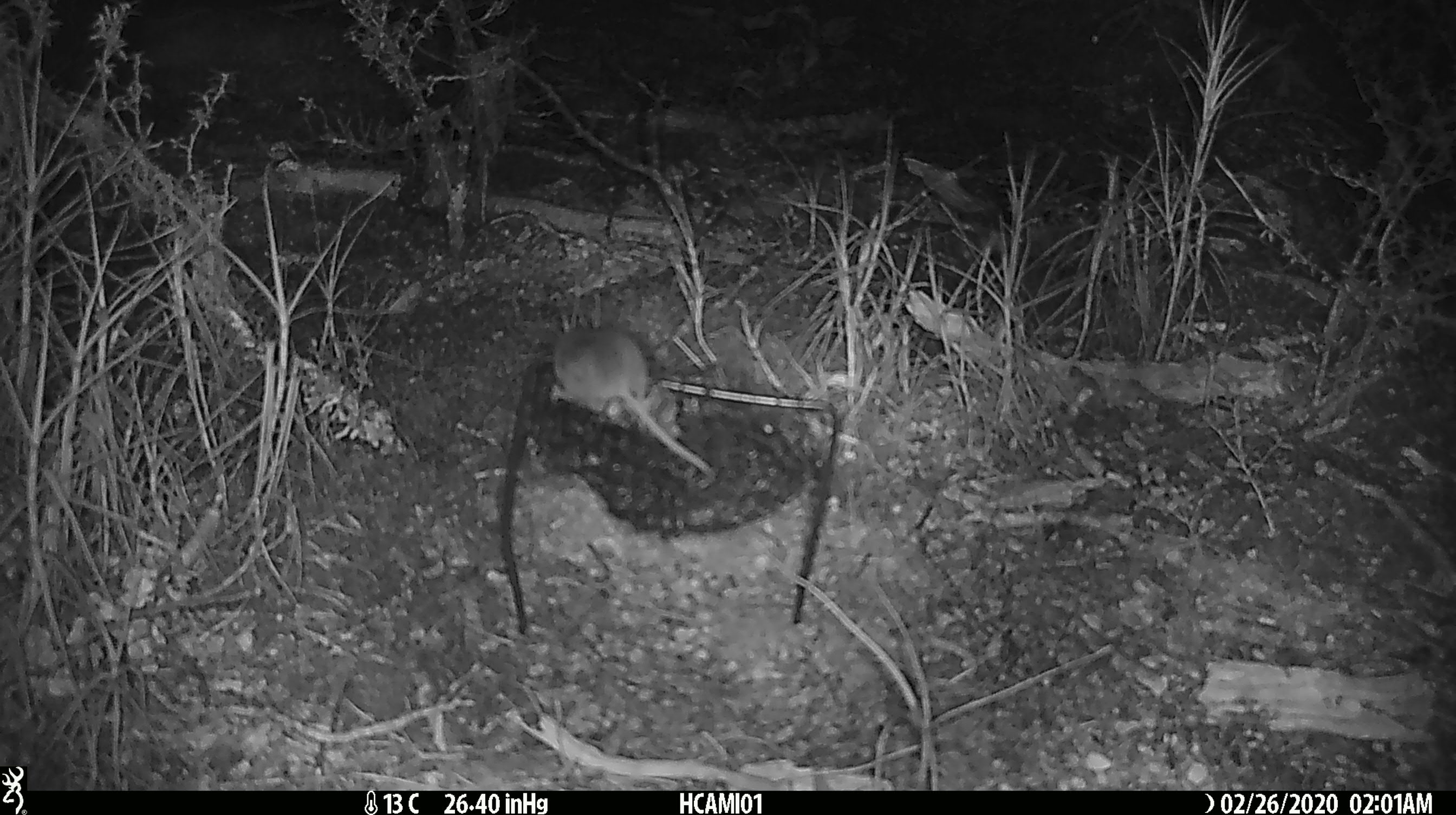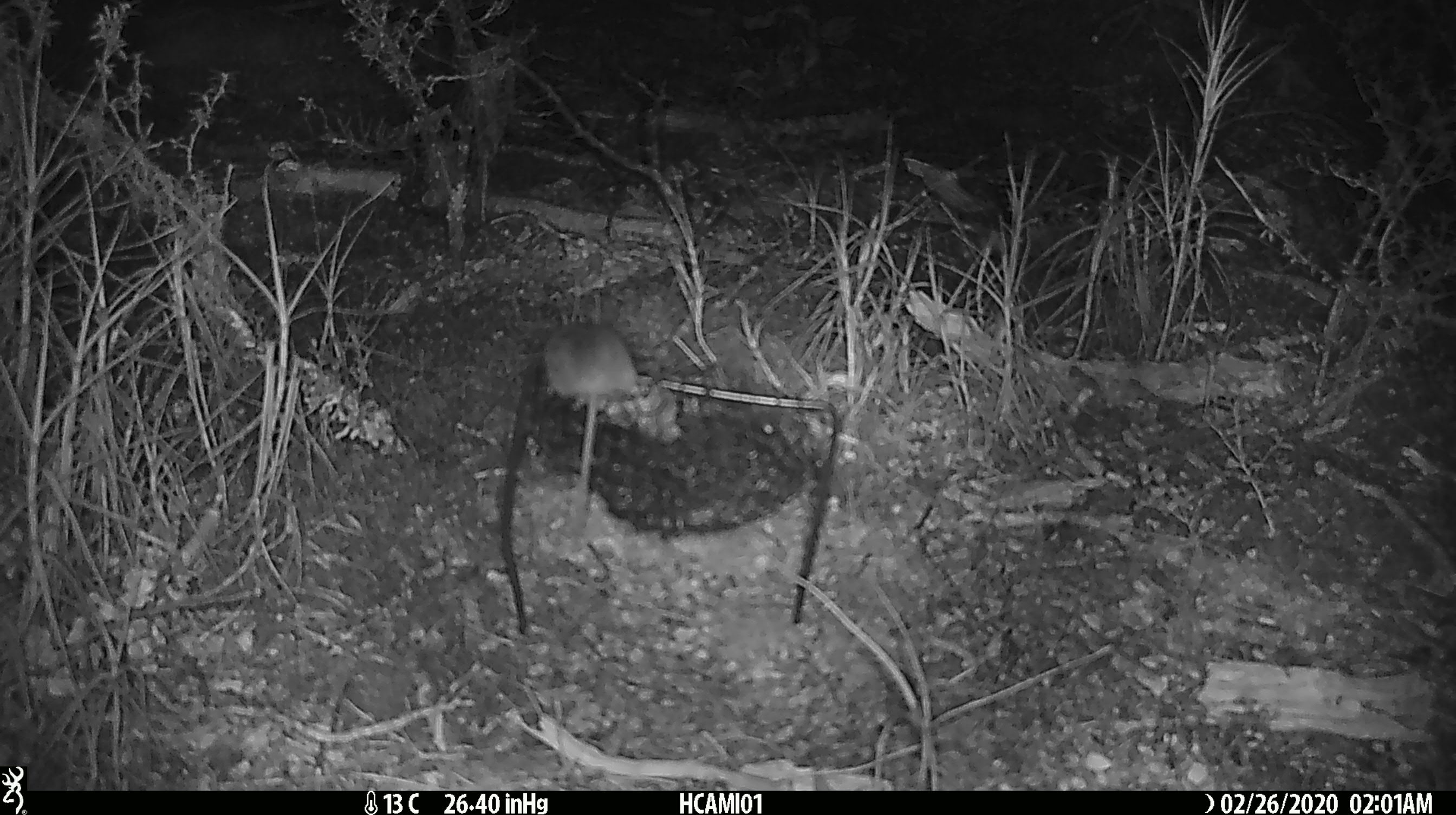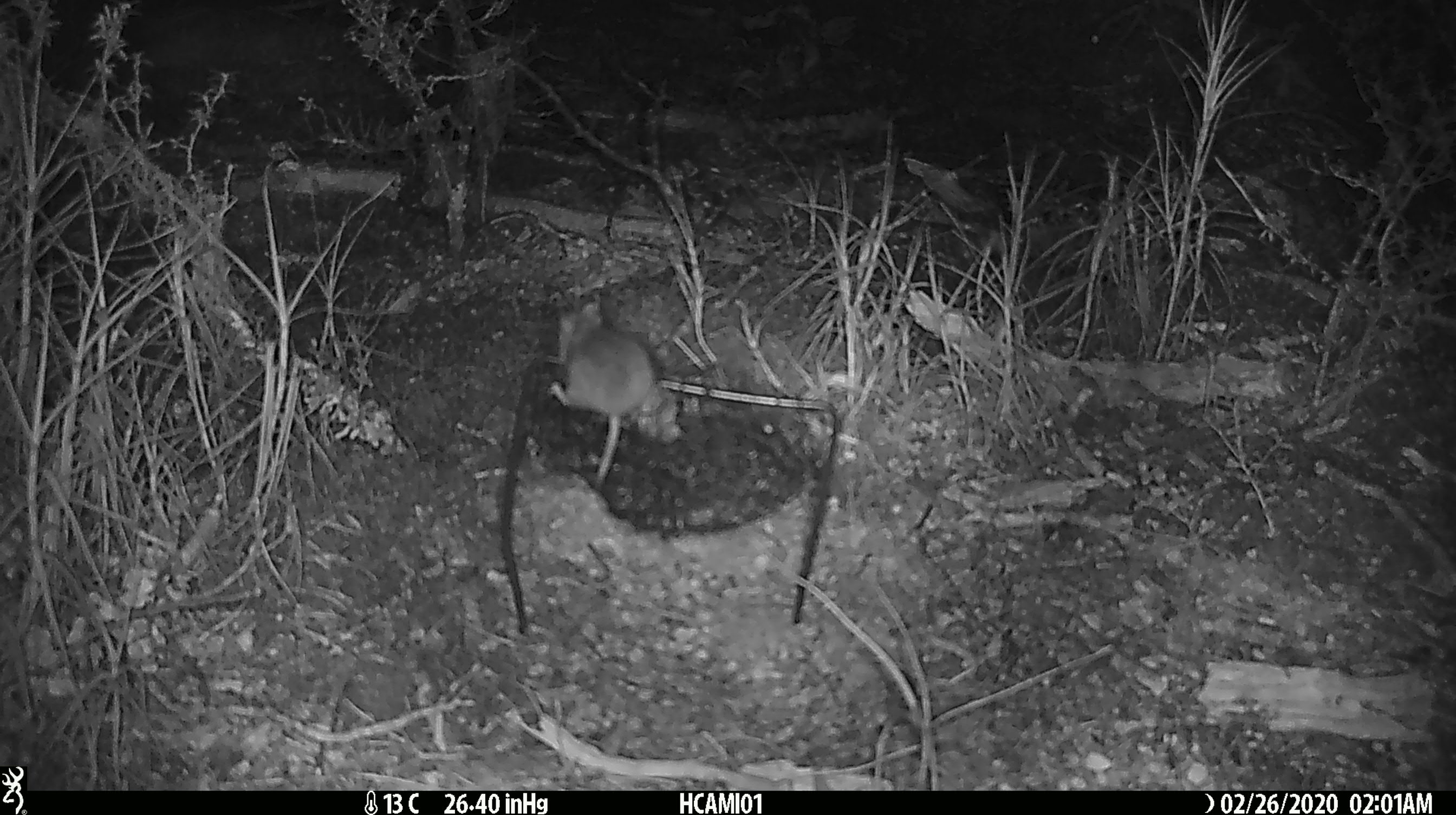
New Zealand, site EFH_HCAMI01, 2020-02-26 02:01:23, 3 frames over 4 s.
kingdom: Animalia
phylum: Chordata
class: Mammalia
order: Rodentia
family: Muridae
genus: Mus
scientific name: Mus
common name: mouse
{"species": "mouse (Mus)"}